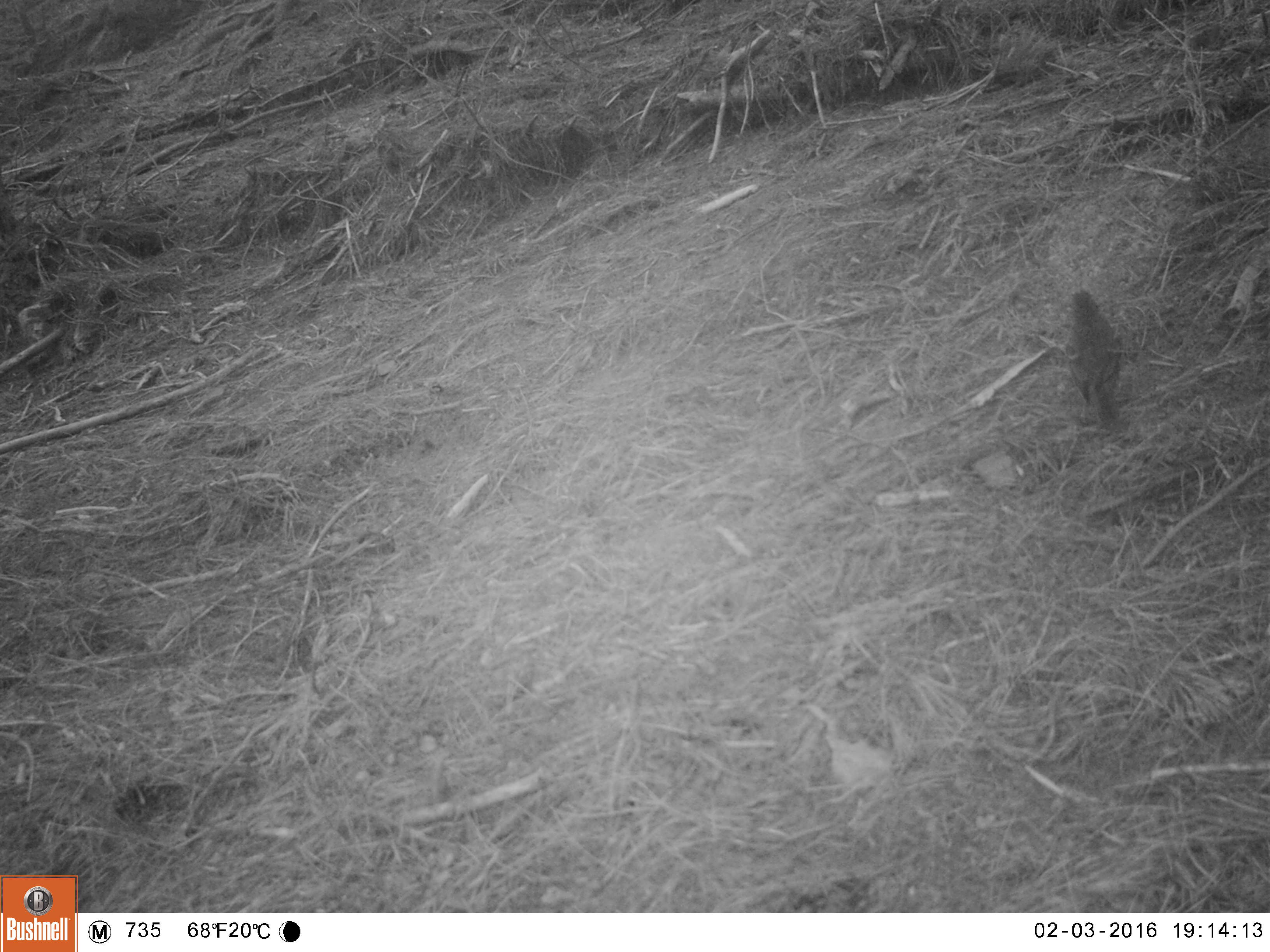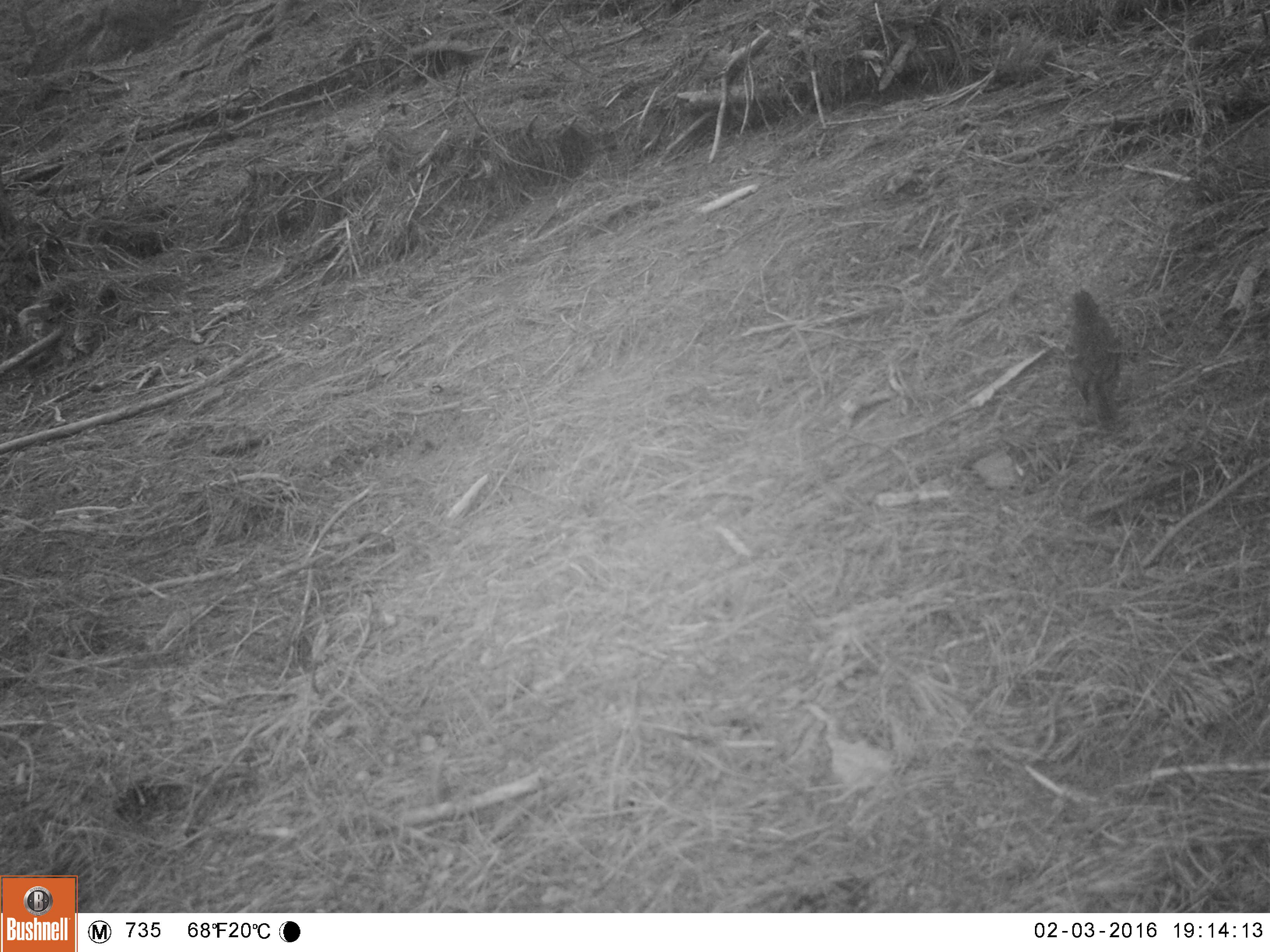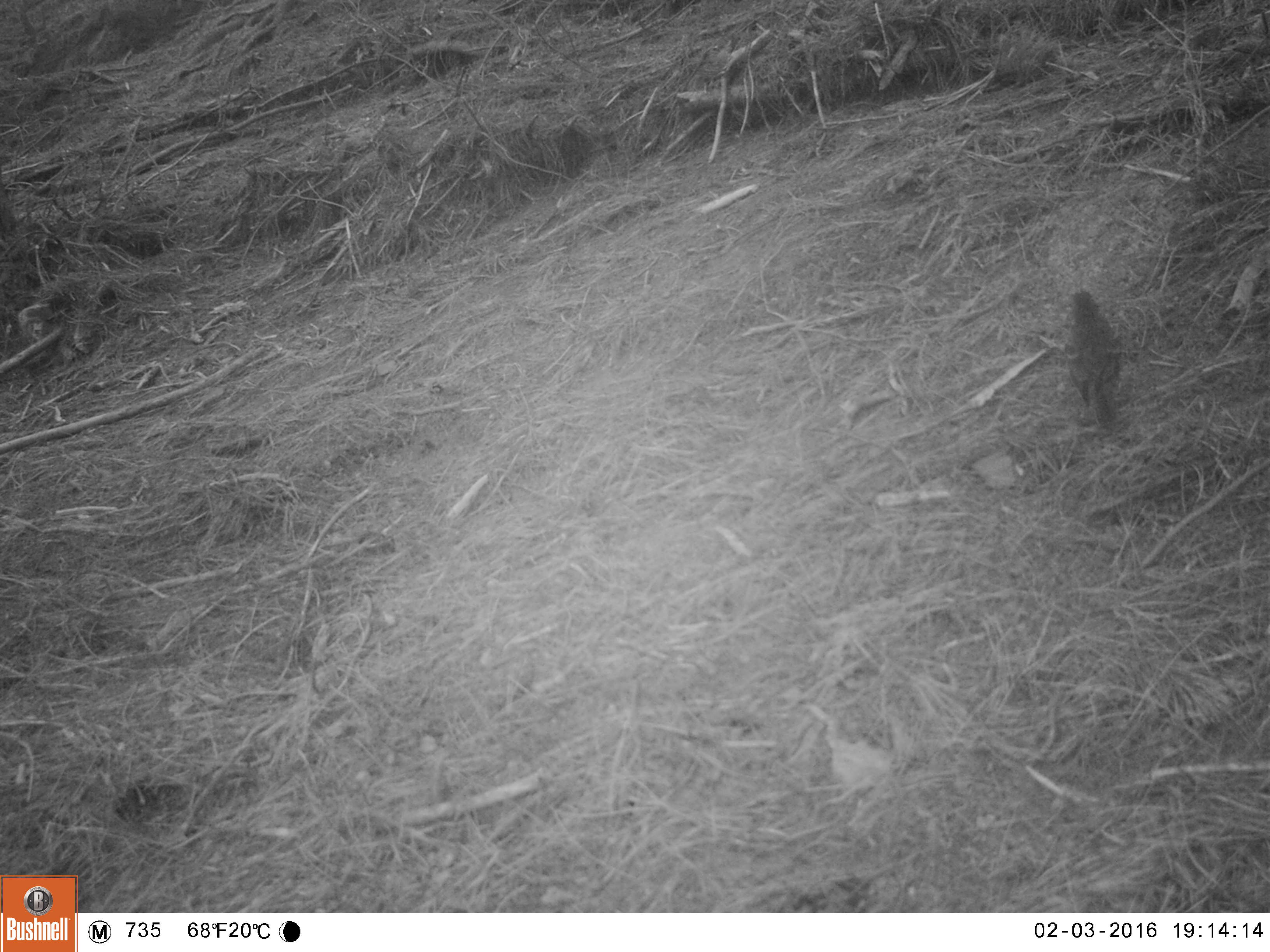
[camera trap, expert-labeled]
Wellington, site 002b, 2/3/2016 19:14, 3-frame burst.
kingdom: Animalia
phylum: Chordata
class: Aves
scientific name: Aves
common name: bird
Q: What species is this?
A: Bird (Aves).